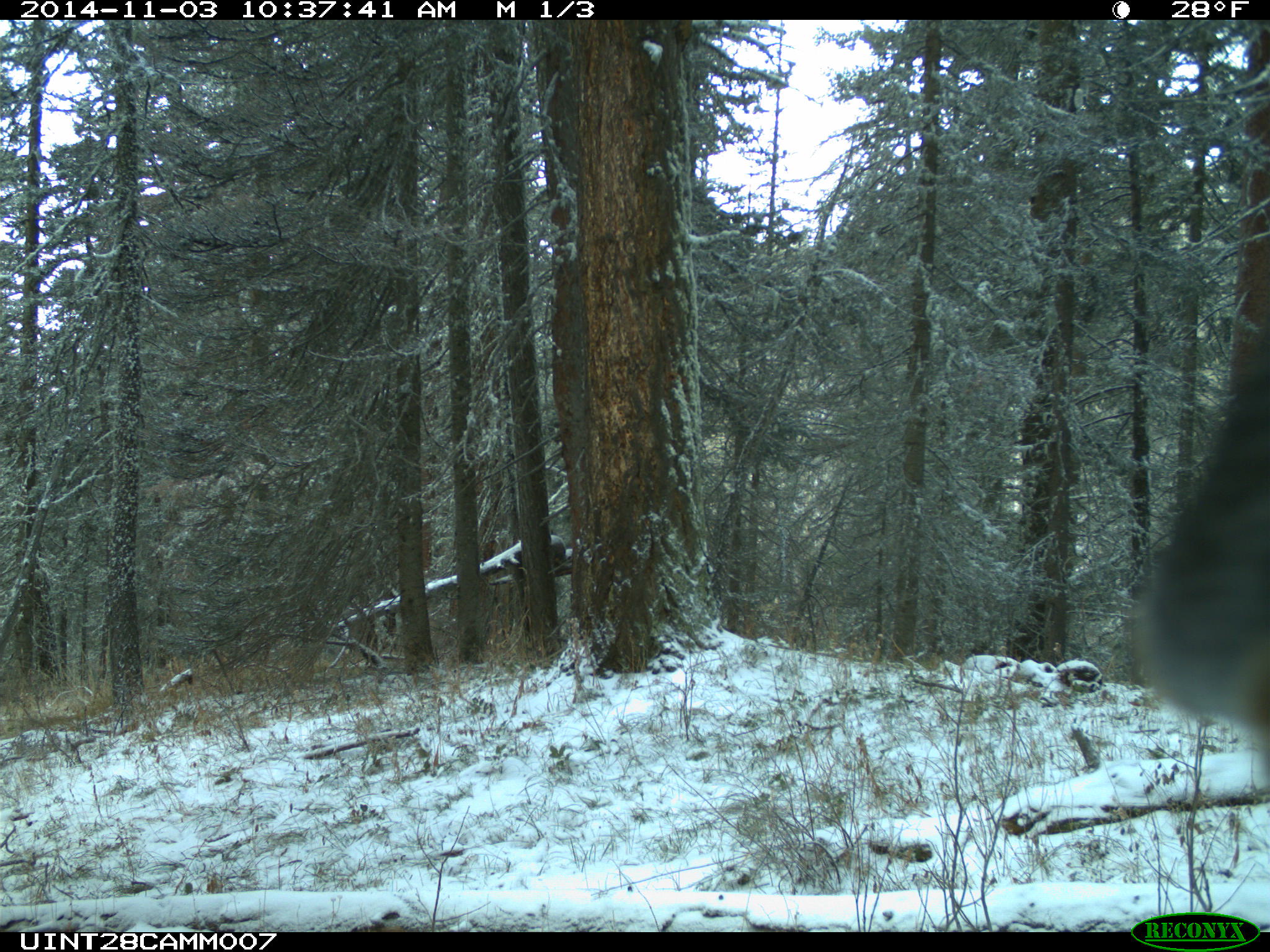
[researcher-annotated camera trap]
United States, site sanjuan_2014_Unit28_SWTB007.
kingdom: Animalia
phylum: Chordata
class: Mammalia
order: Artiodactyla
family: Cervidae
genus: Cervus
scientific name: Cervus elaphus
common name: red deer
Cervus elaphus (red deer).